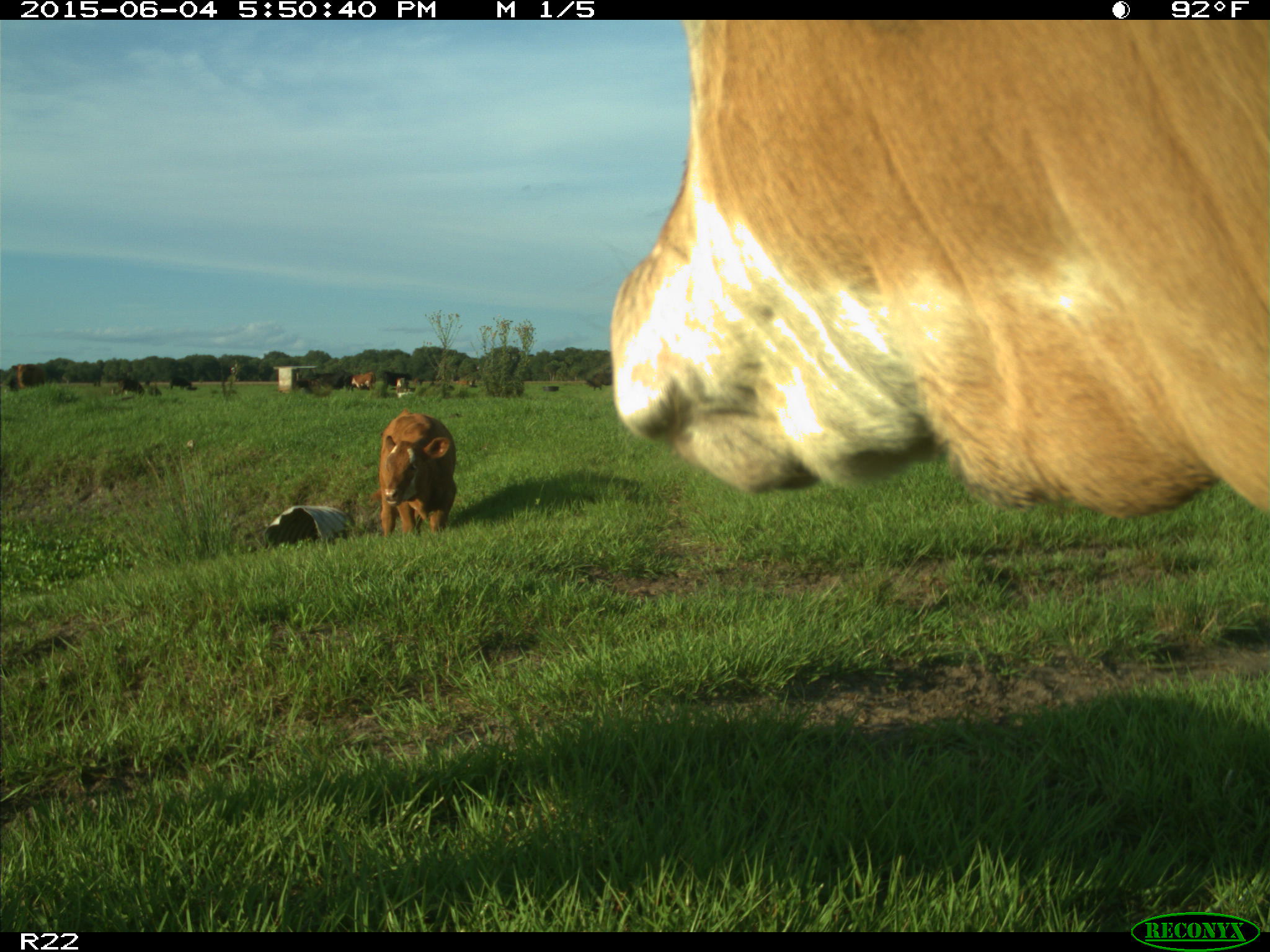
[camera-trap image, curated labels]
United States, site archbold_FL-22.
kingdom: Animalia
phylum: Chordata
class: Mammalia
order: Artiodactyla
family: Bovidae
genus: Bos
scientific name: Bos taurus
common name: domestic cow